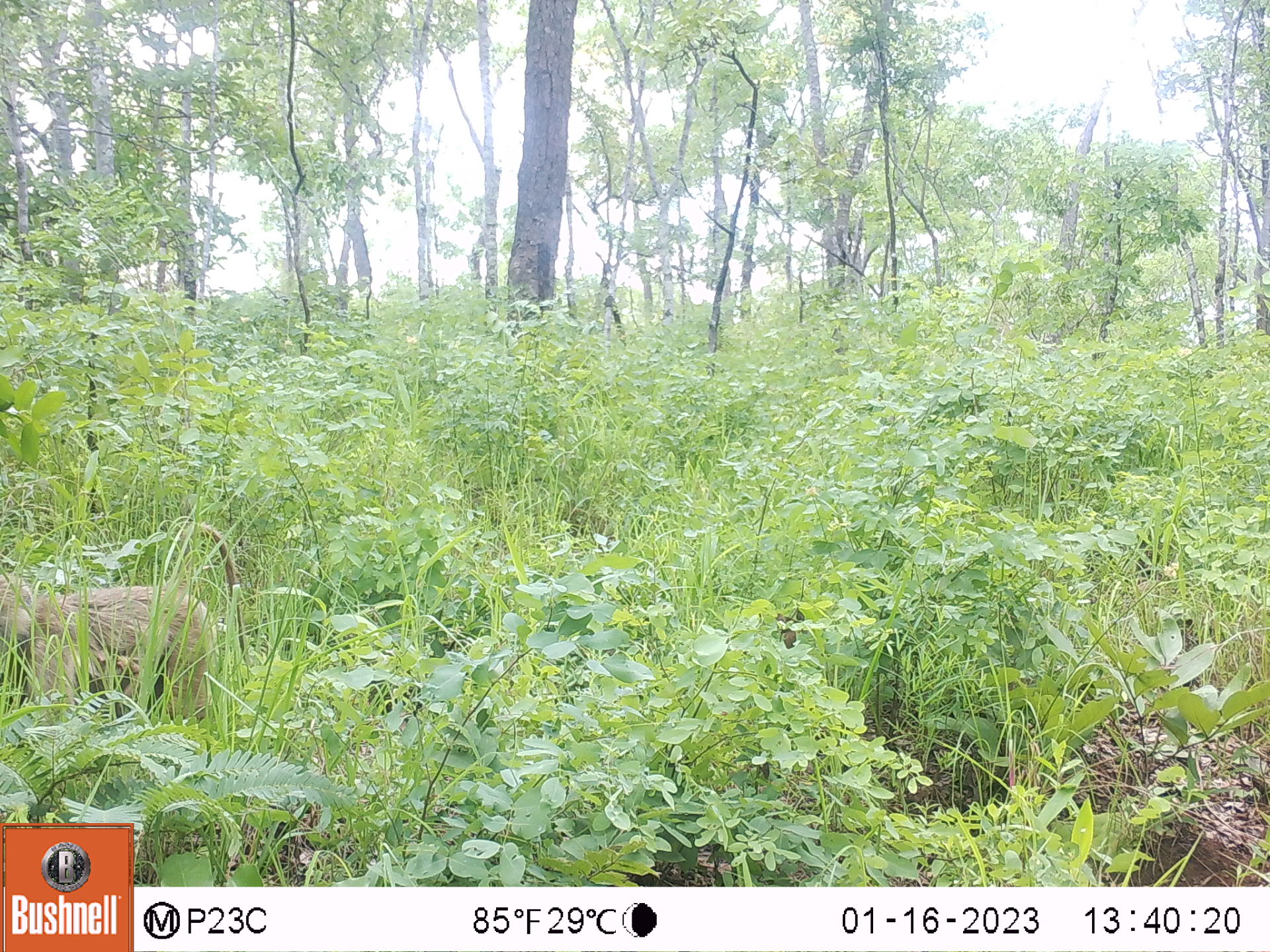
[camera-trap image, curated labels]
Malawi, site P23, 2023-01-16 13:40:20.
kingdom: Animalia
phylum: Chordata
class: Mammalia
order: Primates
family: Cercopithecidae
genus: Papio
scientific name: Papio cynocephalus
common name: yellow baboon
Yellow baboon (Papio cynocephalus), count 1.